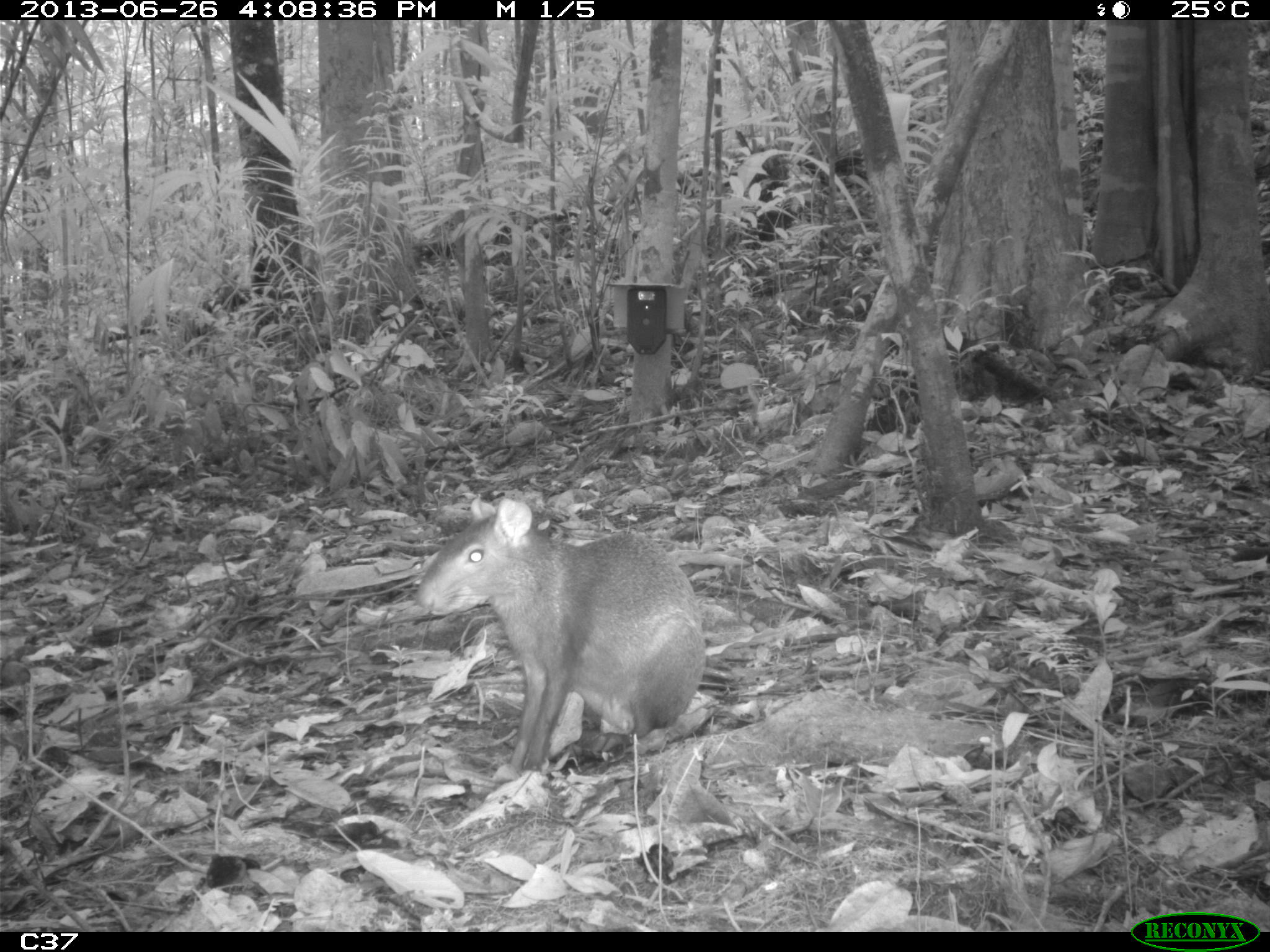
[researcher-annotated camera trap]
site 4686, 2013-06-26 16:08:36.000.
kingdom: Animalia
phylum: Chordata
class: Mammalia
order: Rodentia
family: Dasyproctidae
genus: Dasyprocta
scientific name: Dasyprocta leporina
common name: red-rumped agouti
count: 1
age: adult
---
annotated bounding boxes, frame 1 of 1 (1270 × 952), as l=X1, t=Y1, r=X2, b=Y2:
dasyprocta leporina: l=414, t=493, r=707, b=772